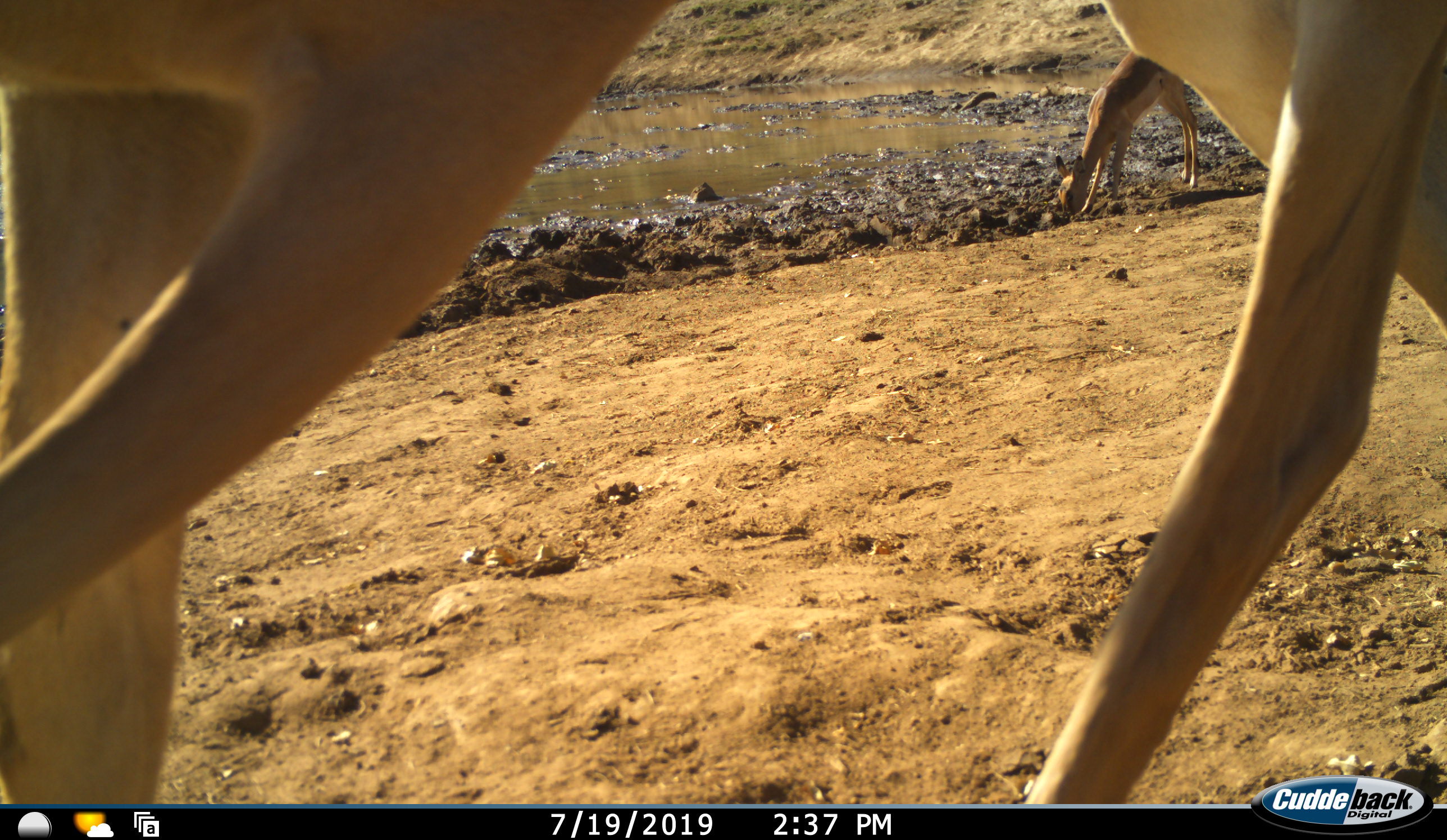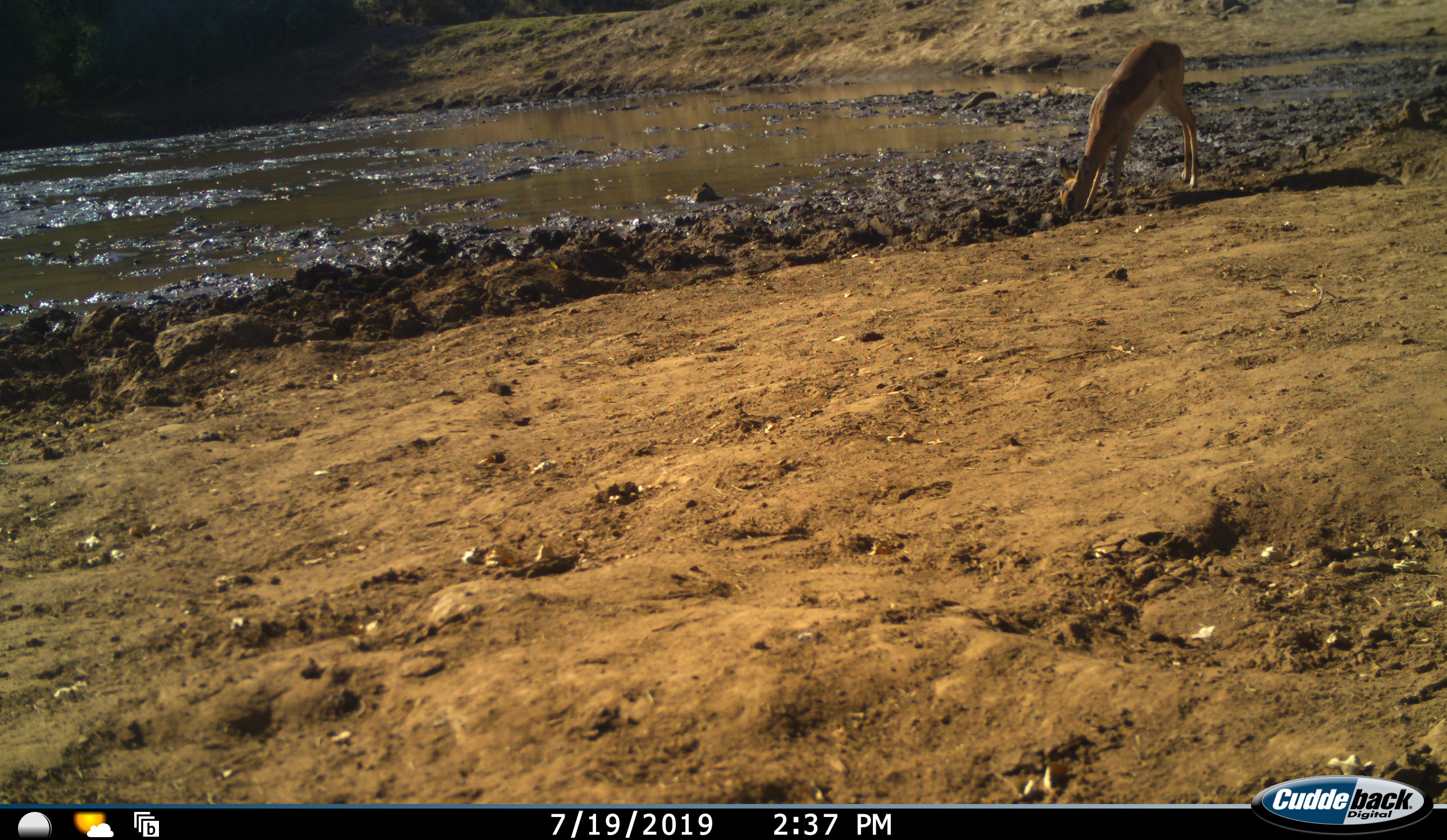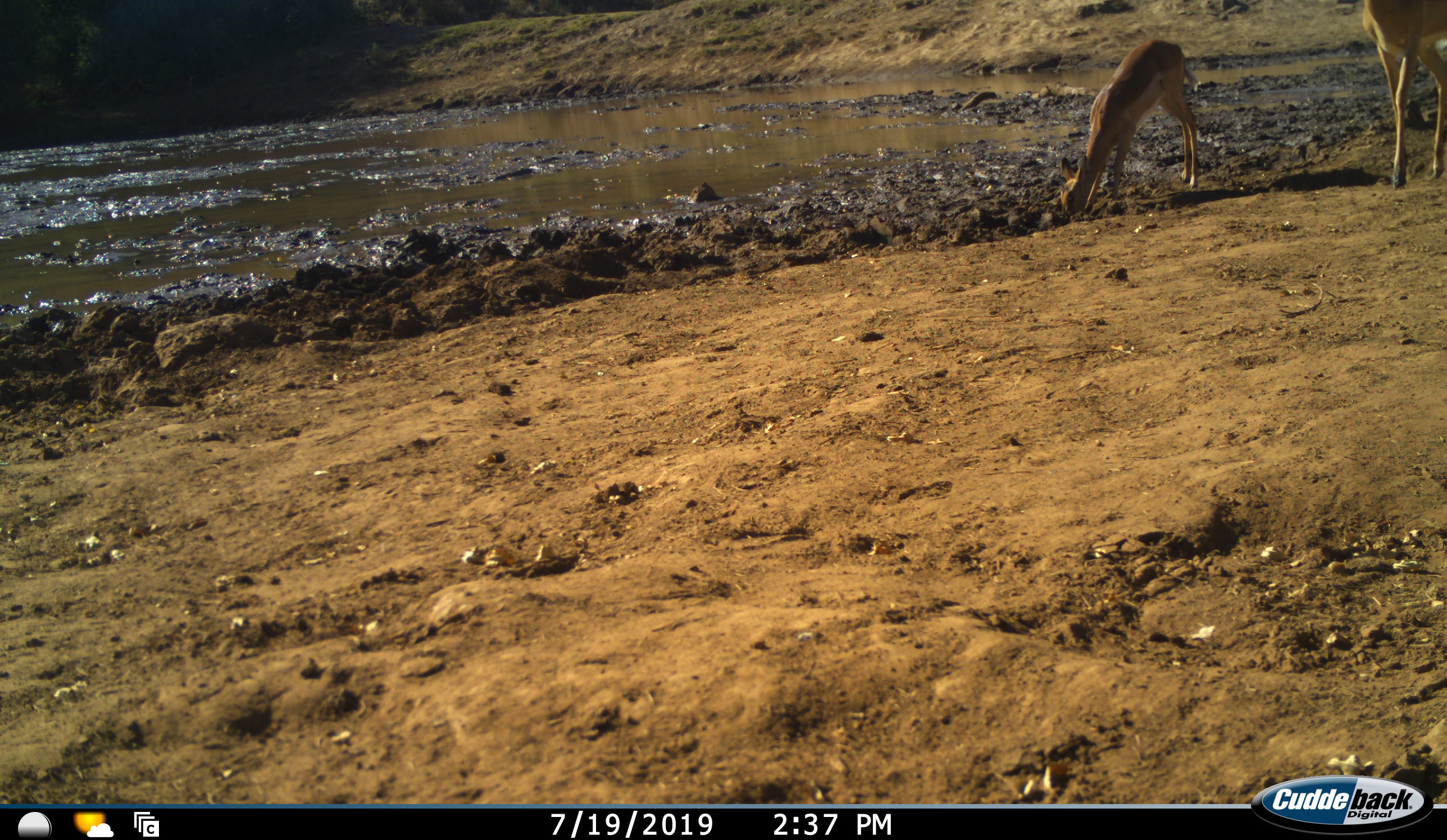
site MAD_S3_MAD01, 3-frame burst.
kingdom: Animalia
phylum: Chordata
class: Mammalia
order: Artiodactyla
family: Bovidae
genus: Aepyceros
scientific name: Aepyceros melampus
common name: impala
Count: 3.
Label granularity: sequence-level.